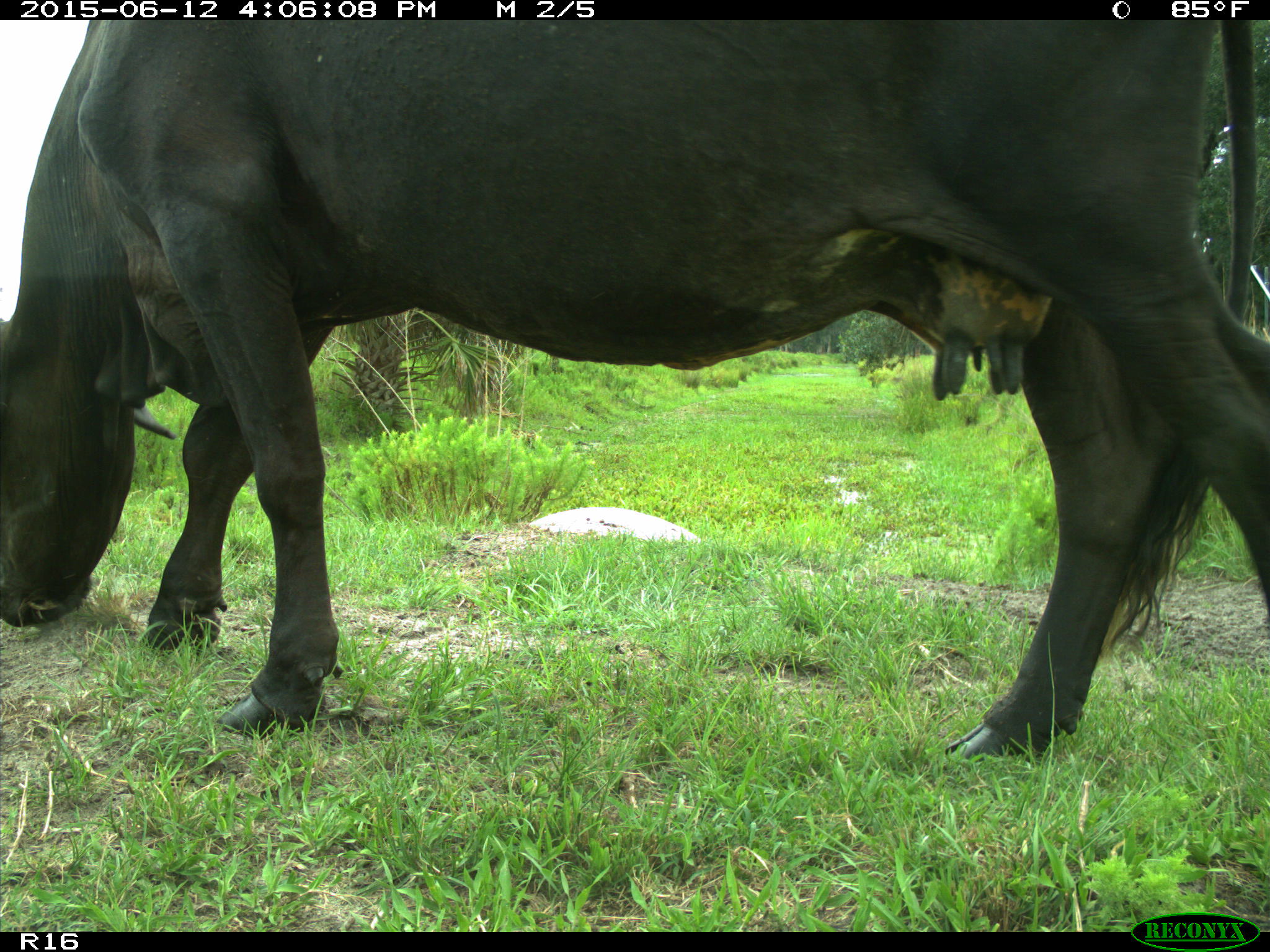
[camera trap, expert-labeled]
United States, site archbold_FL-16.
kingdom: Animalia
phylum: Chordata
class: Mammalia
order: Artiodactyla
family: Bovidae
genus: Bos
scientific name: Bos taurus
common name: domestic cow